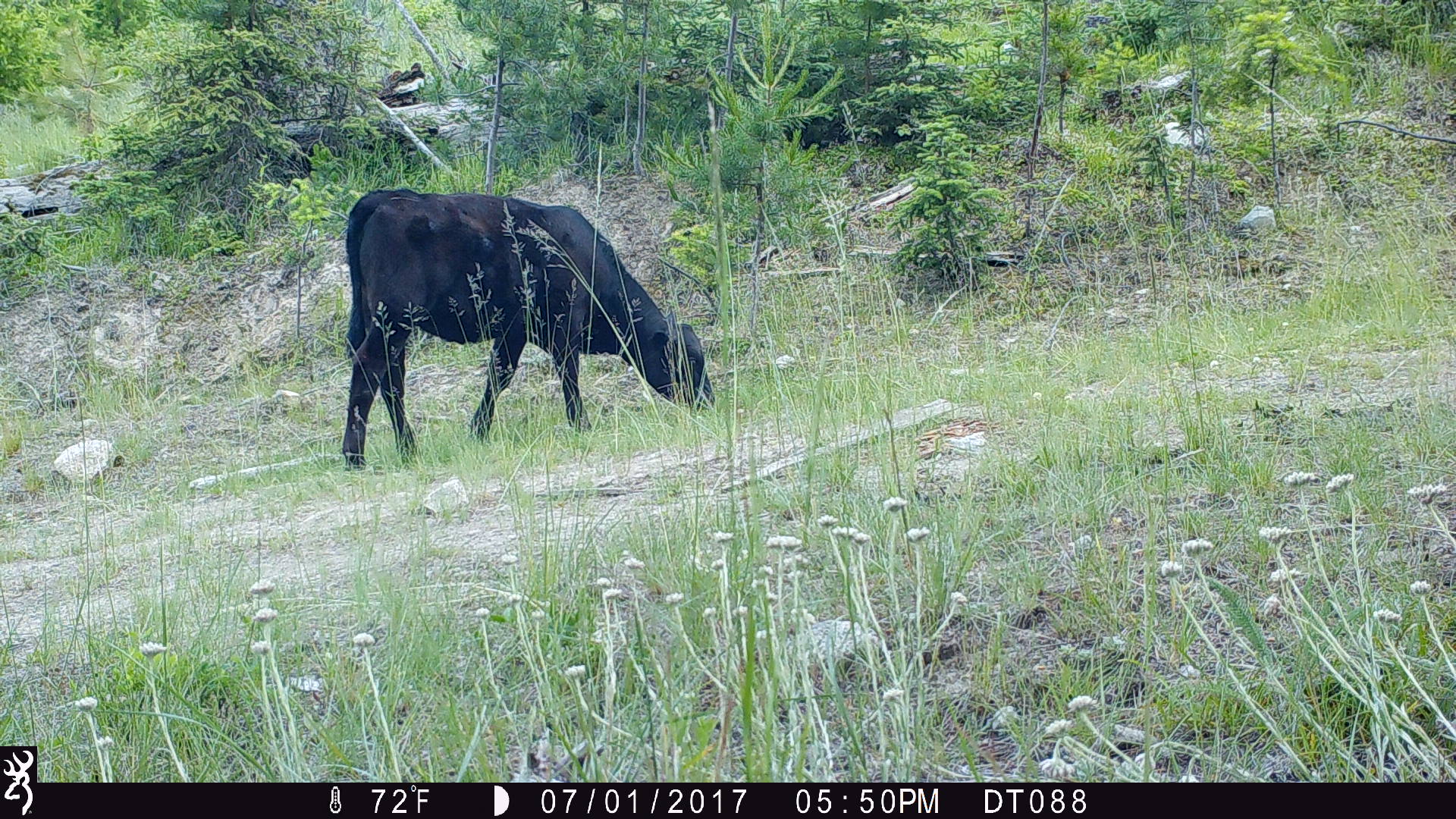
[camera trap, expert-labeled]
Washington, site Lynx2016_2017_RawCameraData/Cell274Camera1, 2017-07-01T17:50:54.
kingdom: Animalia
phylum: Chordata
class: Mammalia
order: Artiodactyla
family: Bovidae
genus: Bos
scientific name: Bos taurus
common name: domestic cattle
Domestic cattle (Bos taurus). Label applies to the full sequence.